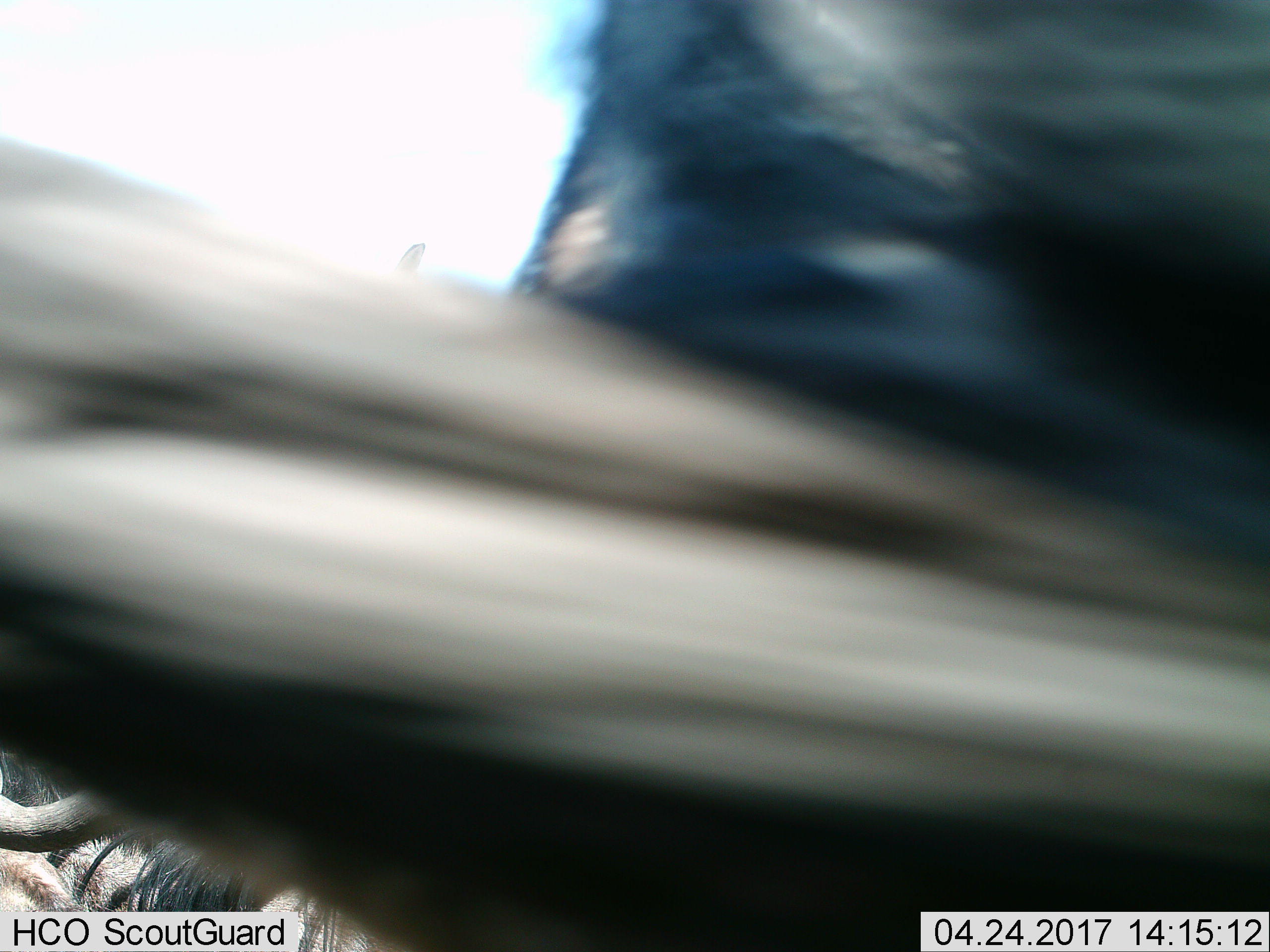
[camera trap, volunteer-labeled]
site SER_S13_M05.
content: unidentified animal